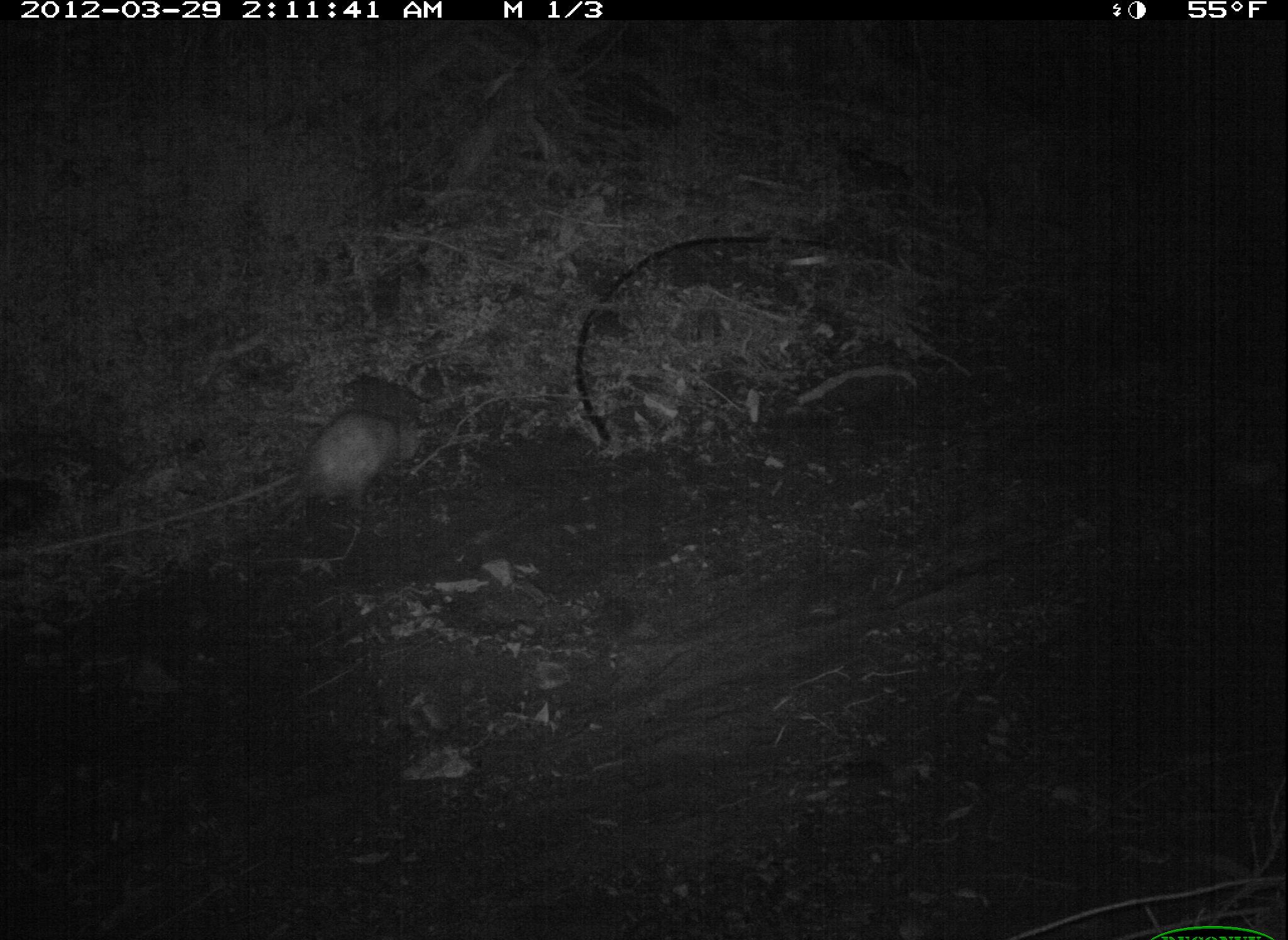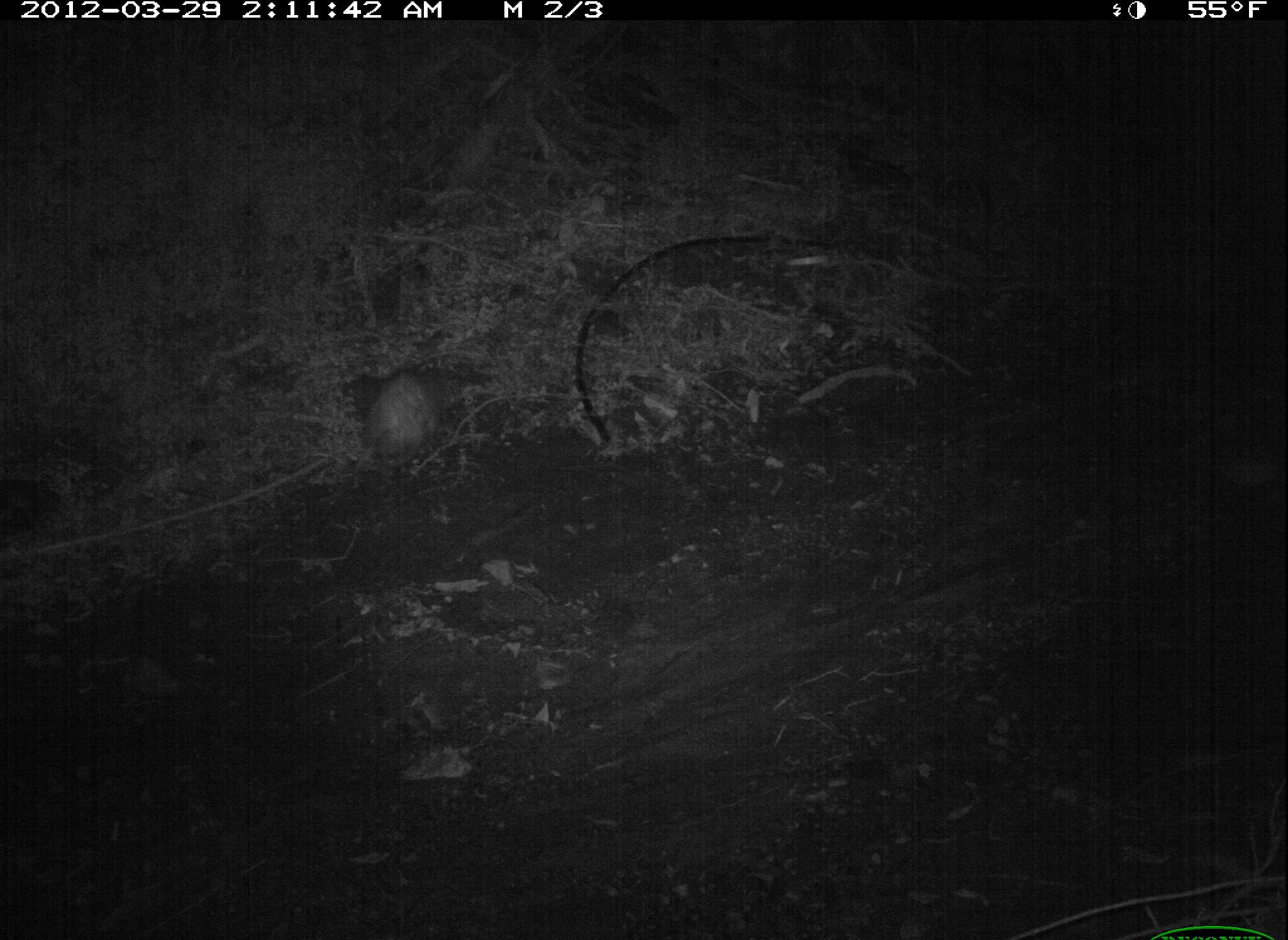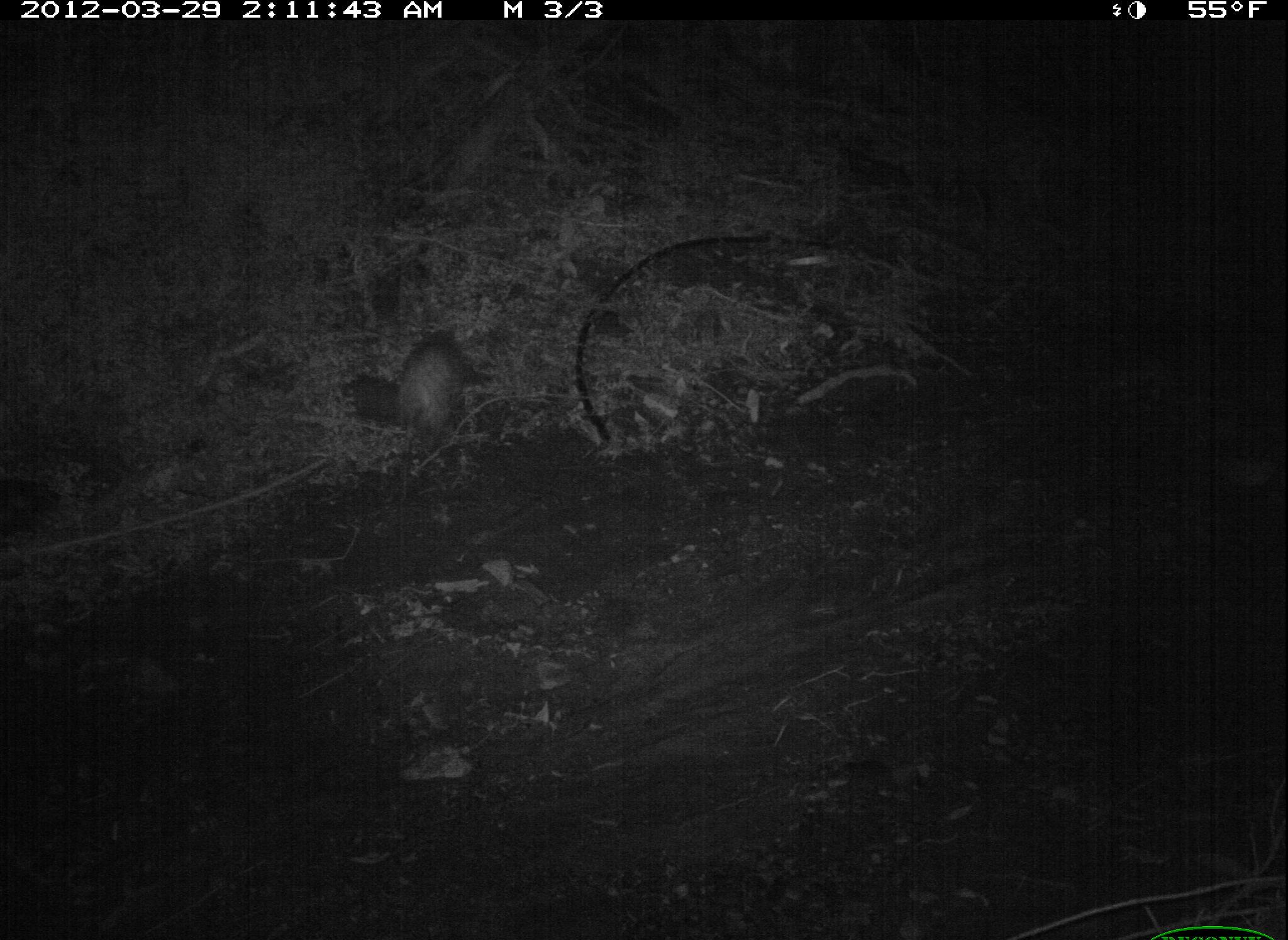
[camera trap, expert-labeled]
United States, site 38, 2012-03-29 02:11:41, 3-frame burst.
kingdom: Animalia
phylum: Chordata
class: Mammalia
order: Didelphimorphia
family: Didelphidae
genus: Didelphis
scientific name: Didelphis virginiana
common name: virginia opossum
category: opossum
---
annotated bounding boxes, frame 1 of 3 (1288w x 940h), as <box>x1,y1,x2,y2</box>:
opossum: <box>287,367,457,525</box>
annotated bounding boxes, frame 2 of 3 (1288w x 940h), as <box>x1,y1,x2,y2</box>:
opossum: <box>332,346,522,486</box>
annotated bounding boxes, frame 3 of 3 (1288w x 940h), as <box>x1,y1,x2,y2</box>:
opossum: <box>374,314,475,493</box>